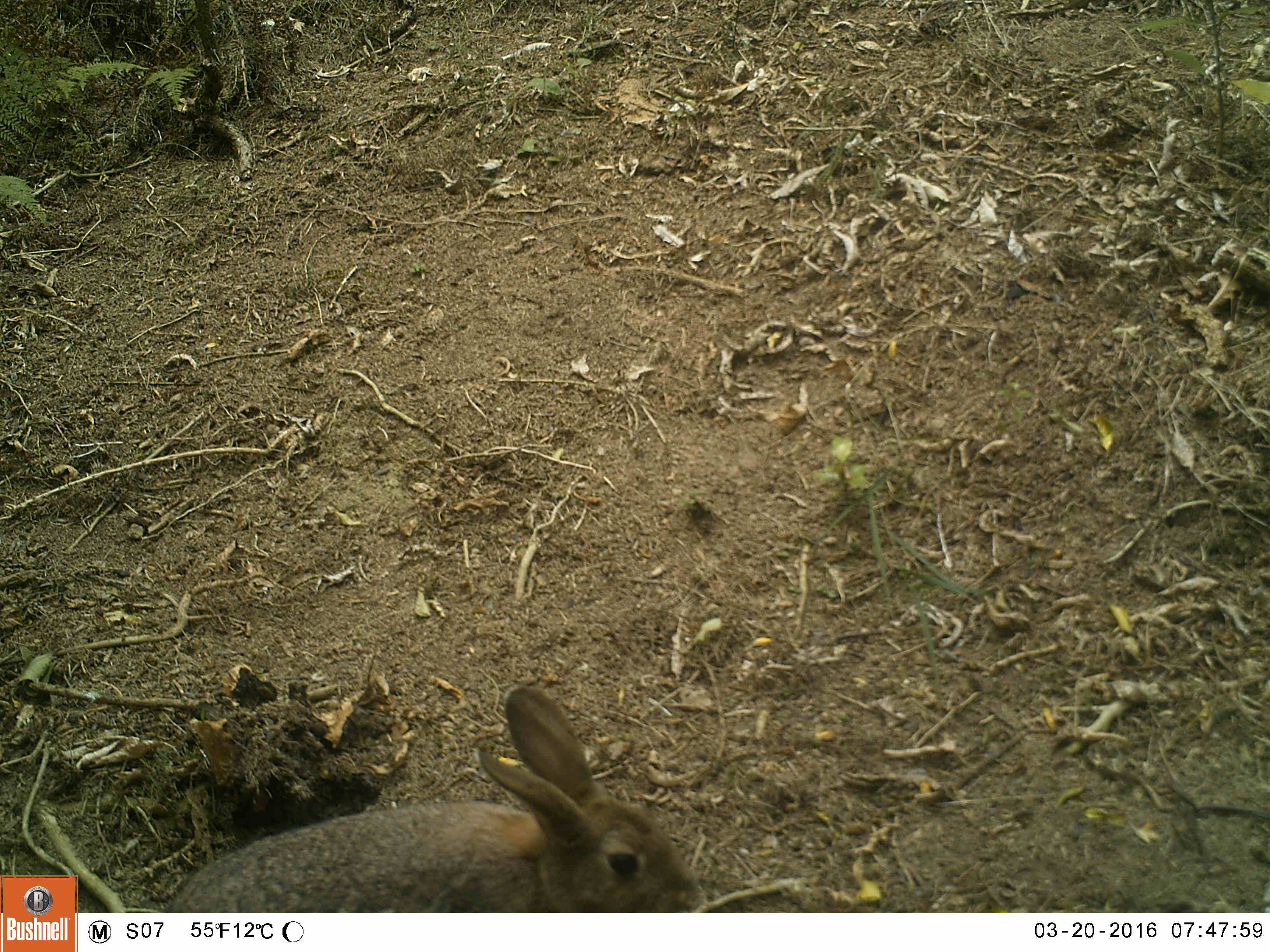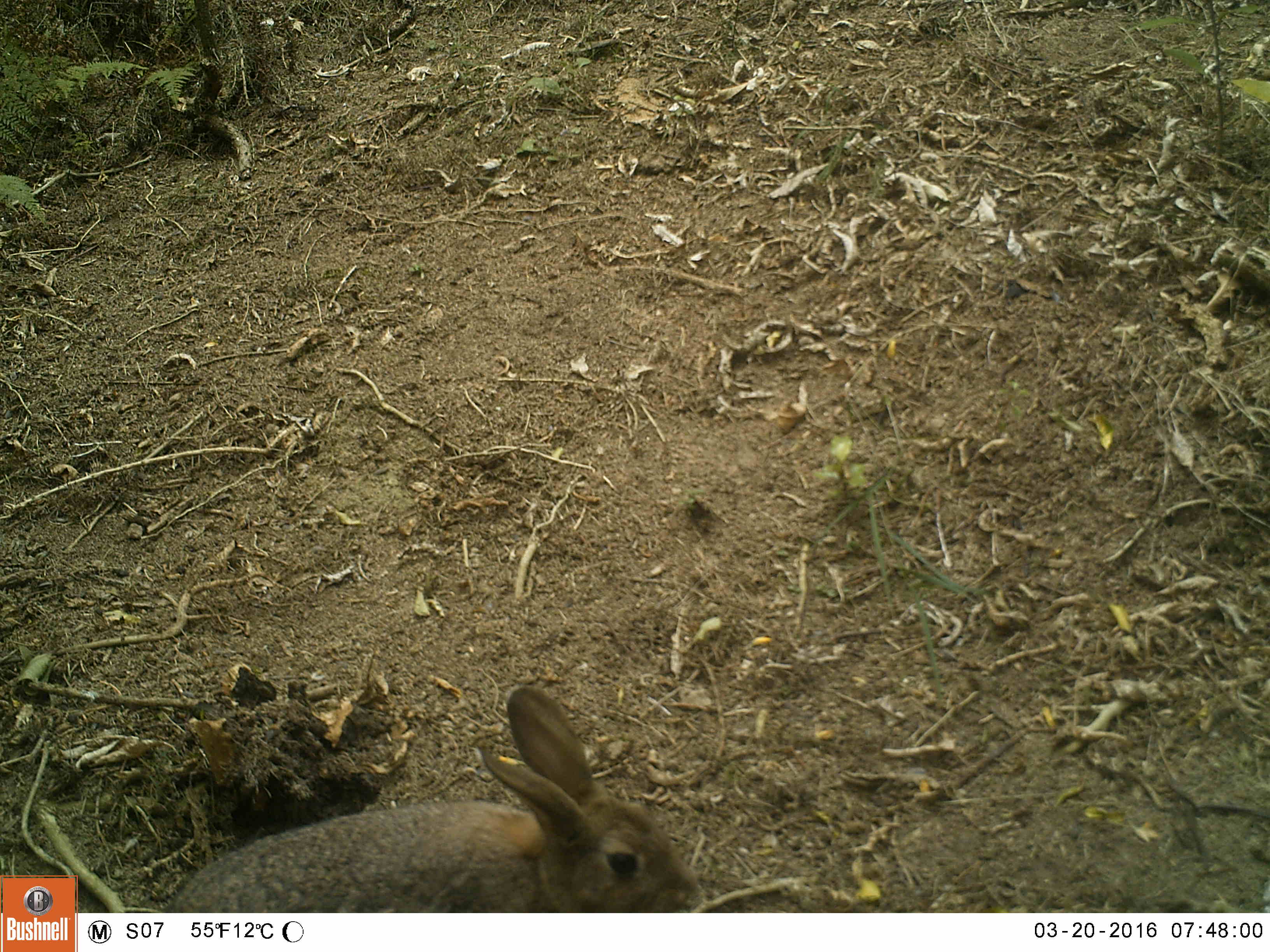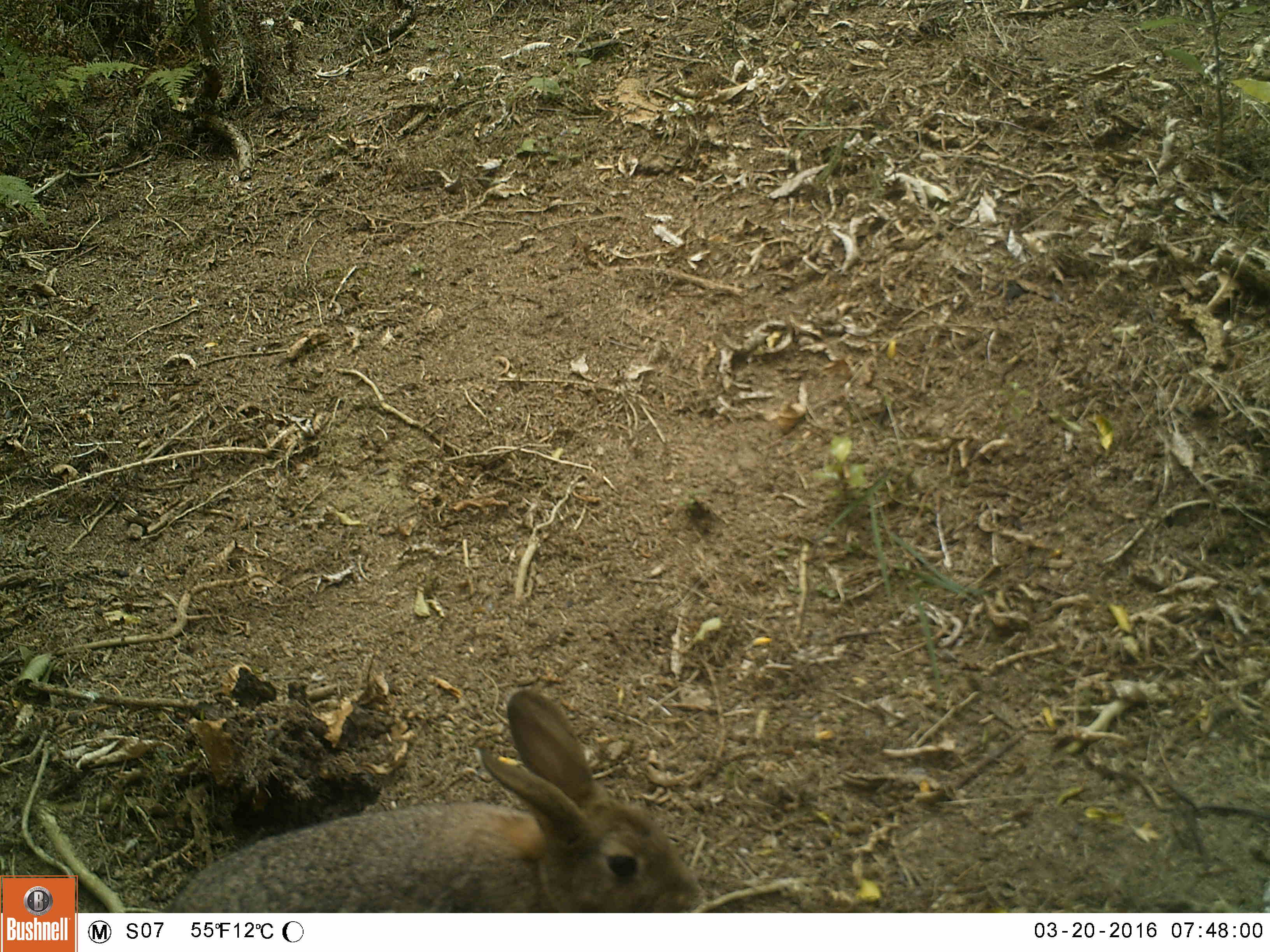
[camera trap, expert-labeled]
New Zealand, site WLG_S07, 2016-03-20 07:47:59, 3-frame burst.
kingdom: Animalia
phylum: Chordata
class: Mammalia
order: Lagomorpha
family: Leporidae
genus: Oryctolagus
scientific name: Oryctolagus cuniculus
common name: european rabbit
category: rabbit